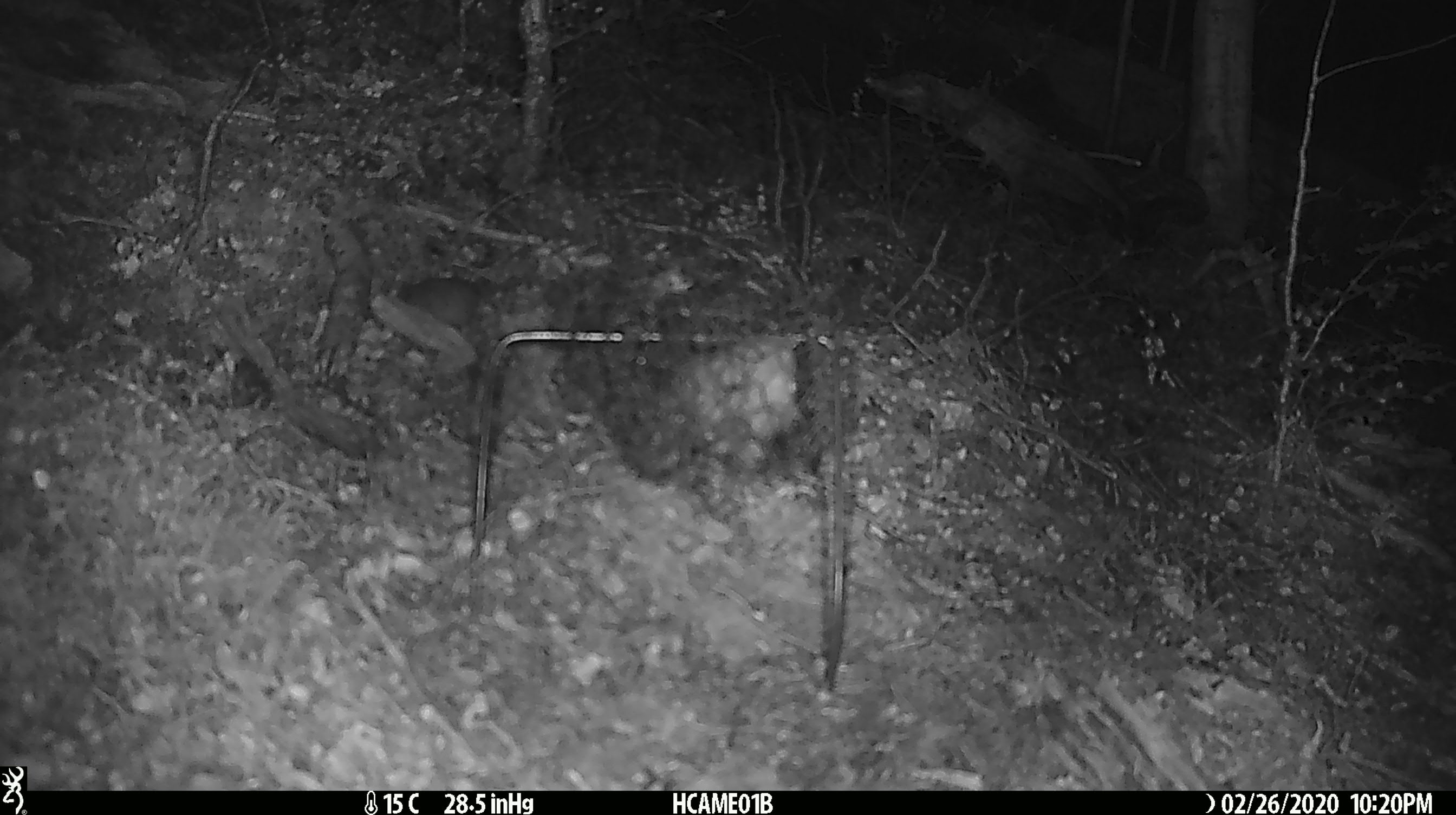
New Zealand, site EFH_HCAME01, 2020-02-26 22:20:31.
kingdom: Animalia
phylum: Chordata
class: Mammalia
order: Rodentia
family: Muridae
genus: Mus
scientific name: Mus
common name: mouse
Mouse (Mus).